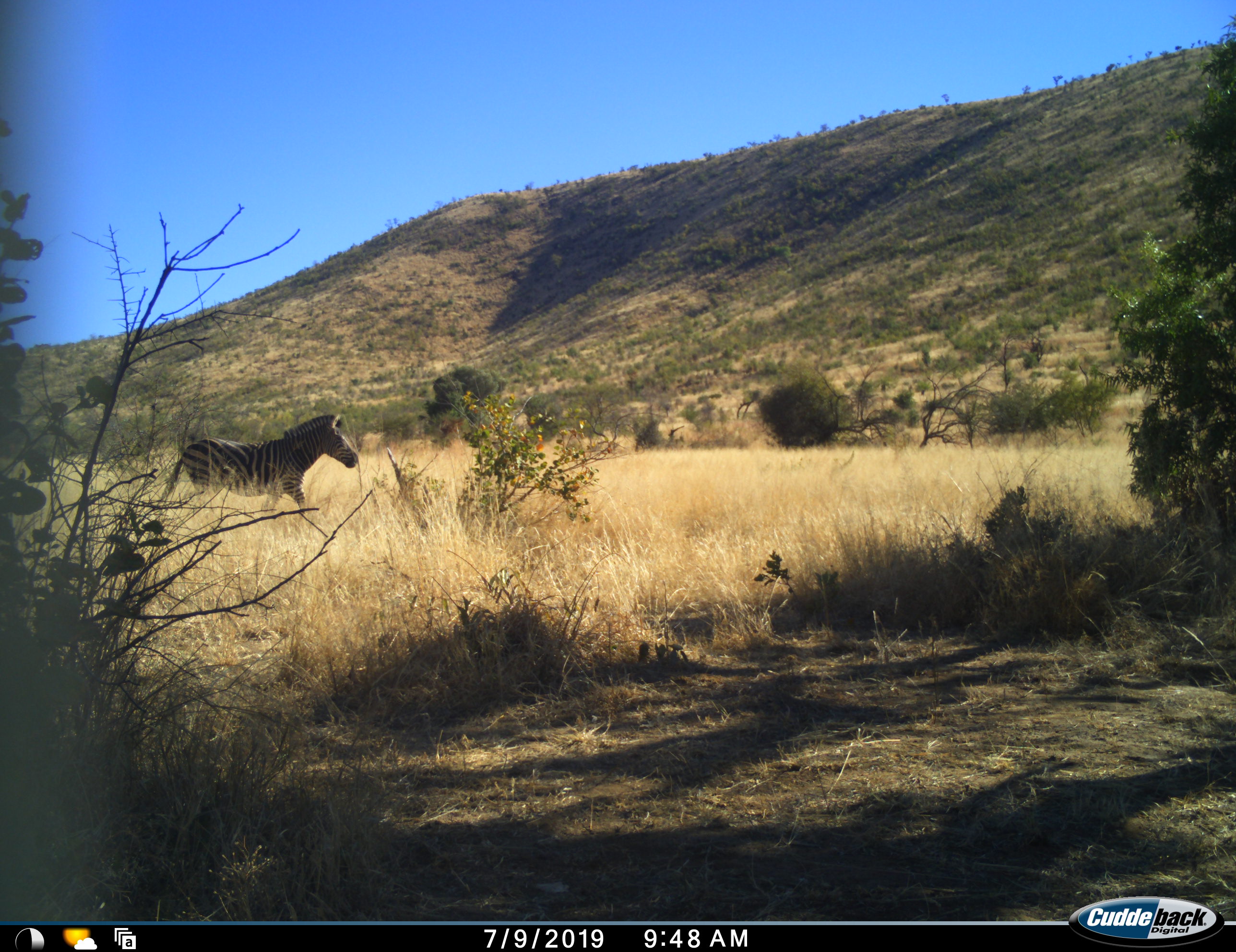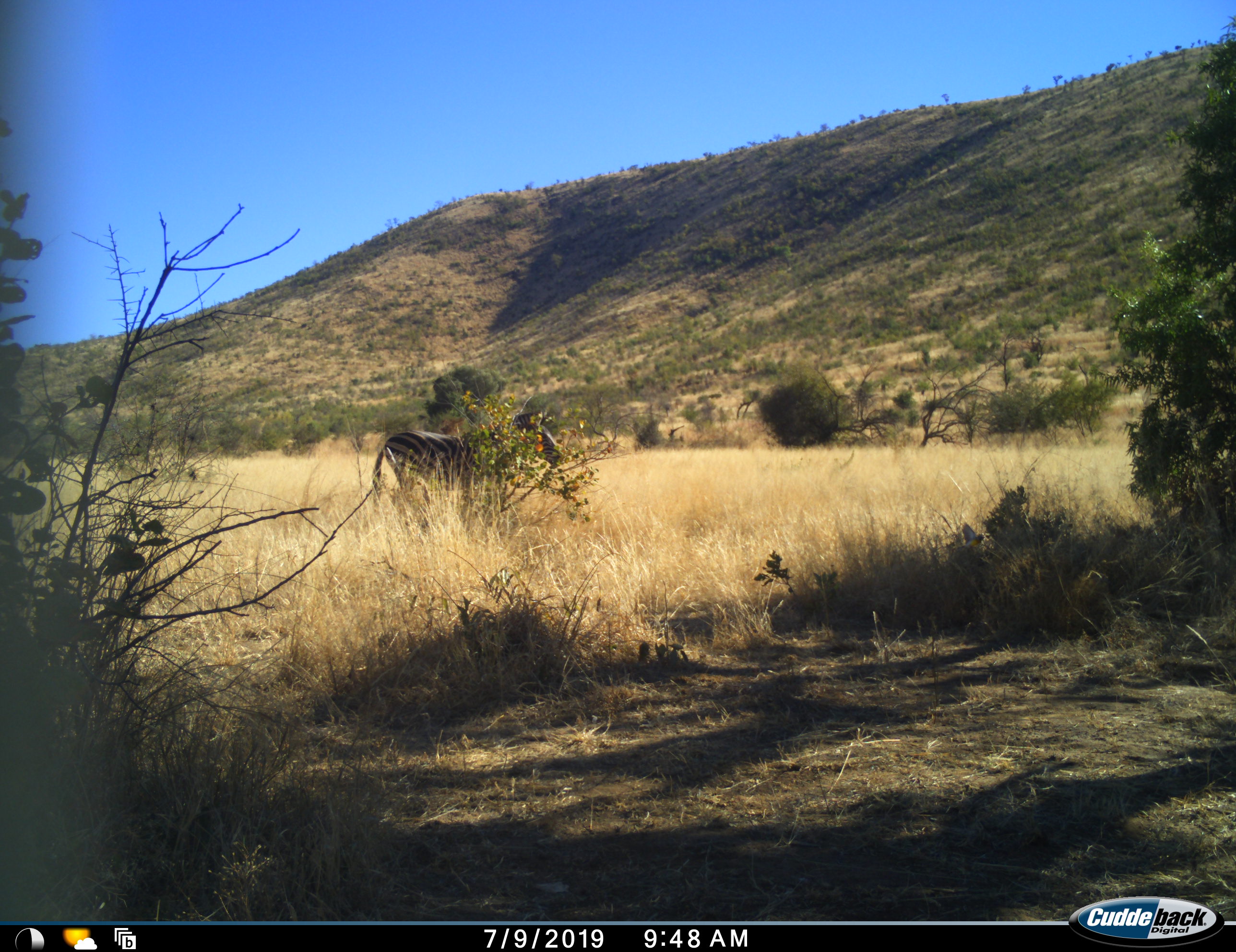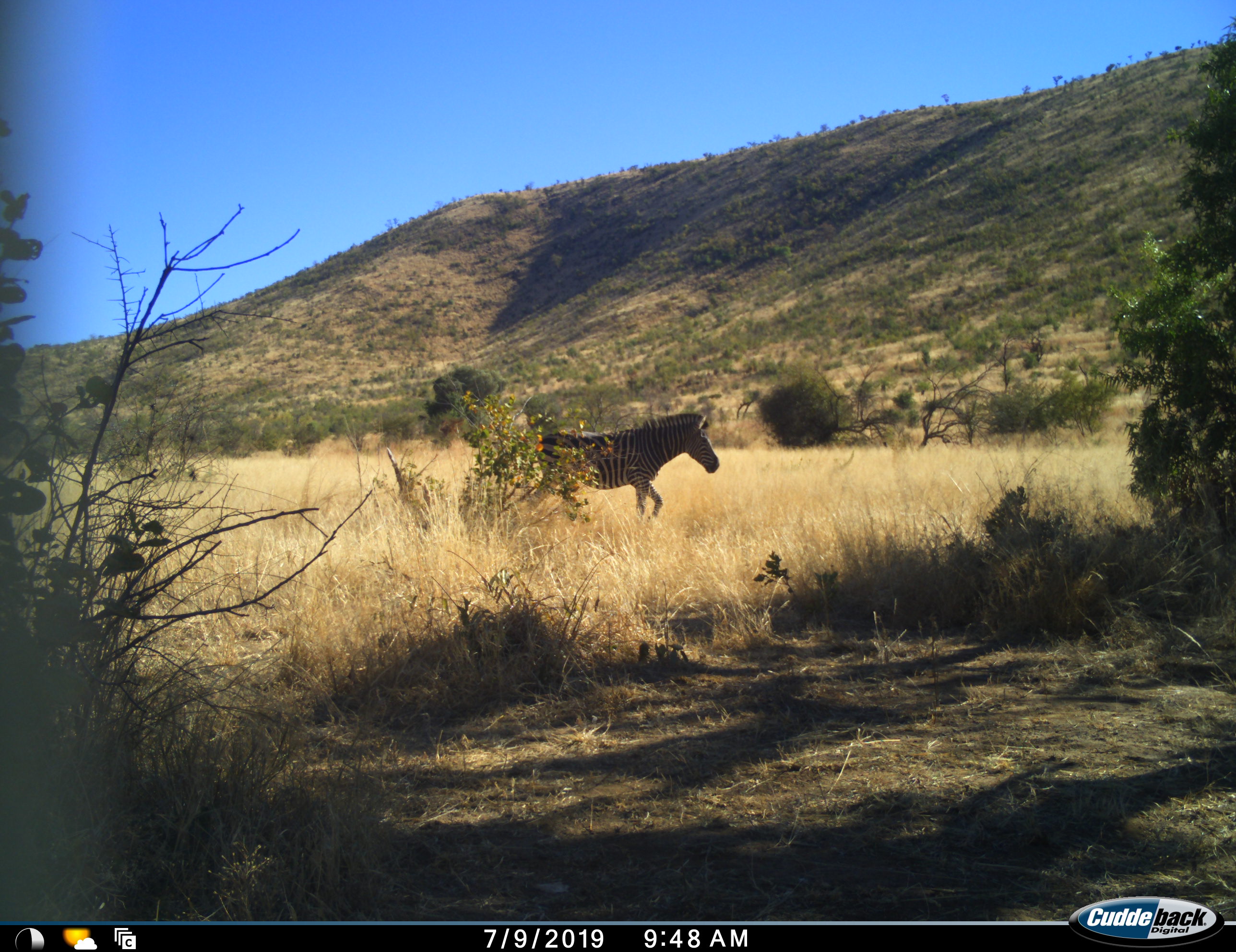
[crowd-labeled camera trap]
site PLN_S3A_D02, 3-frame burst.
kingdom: Animalia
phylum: Chordata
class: Mammalia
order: Perissodactyla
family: Equidae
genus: Equus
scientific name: Equus quagga burchellii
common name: burchell's zebra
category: zebraburchells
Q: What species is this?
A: Zebraburchells (burchell's zebra) (Equus quagga burchellii).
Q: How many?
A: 1.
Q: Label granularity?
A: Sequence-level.